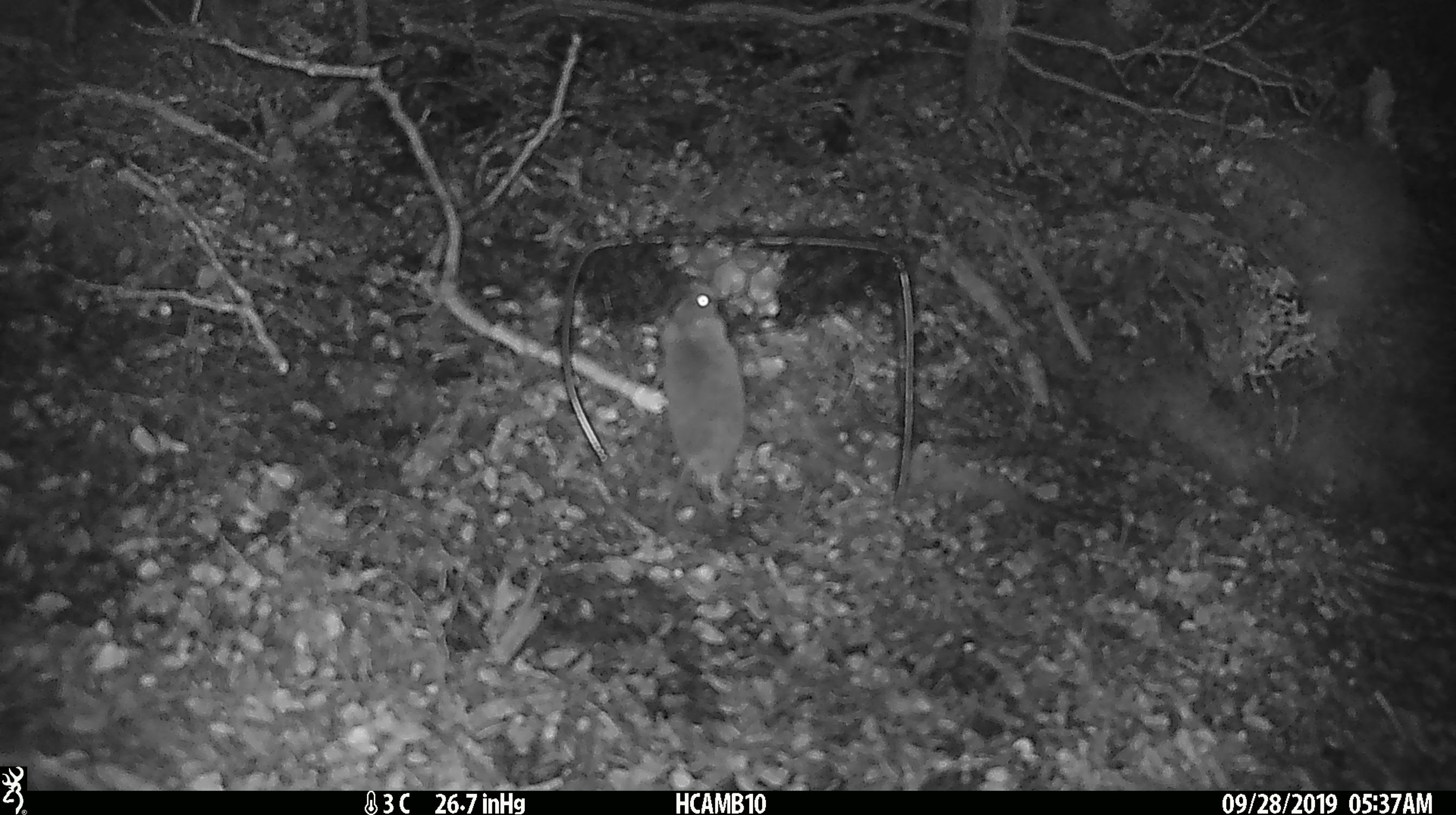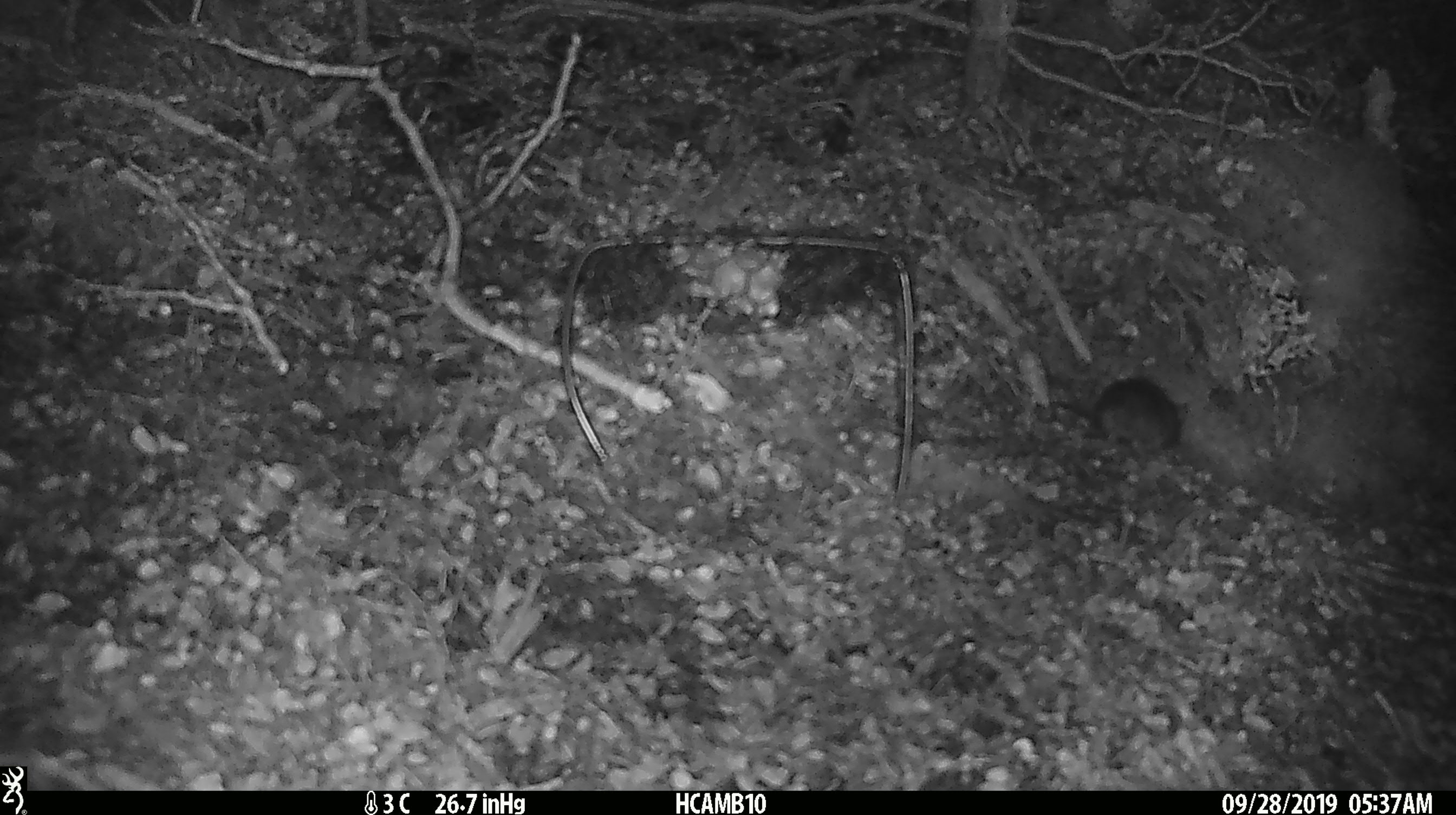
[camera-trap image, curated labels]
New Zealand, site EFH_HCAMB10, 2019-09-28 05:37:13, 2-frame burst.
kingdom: Animalia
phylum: Chordata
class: Mammalia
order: Rodentia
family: Muridae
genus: Mus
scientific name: Mus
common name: mouse